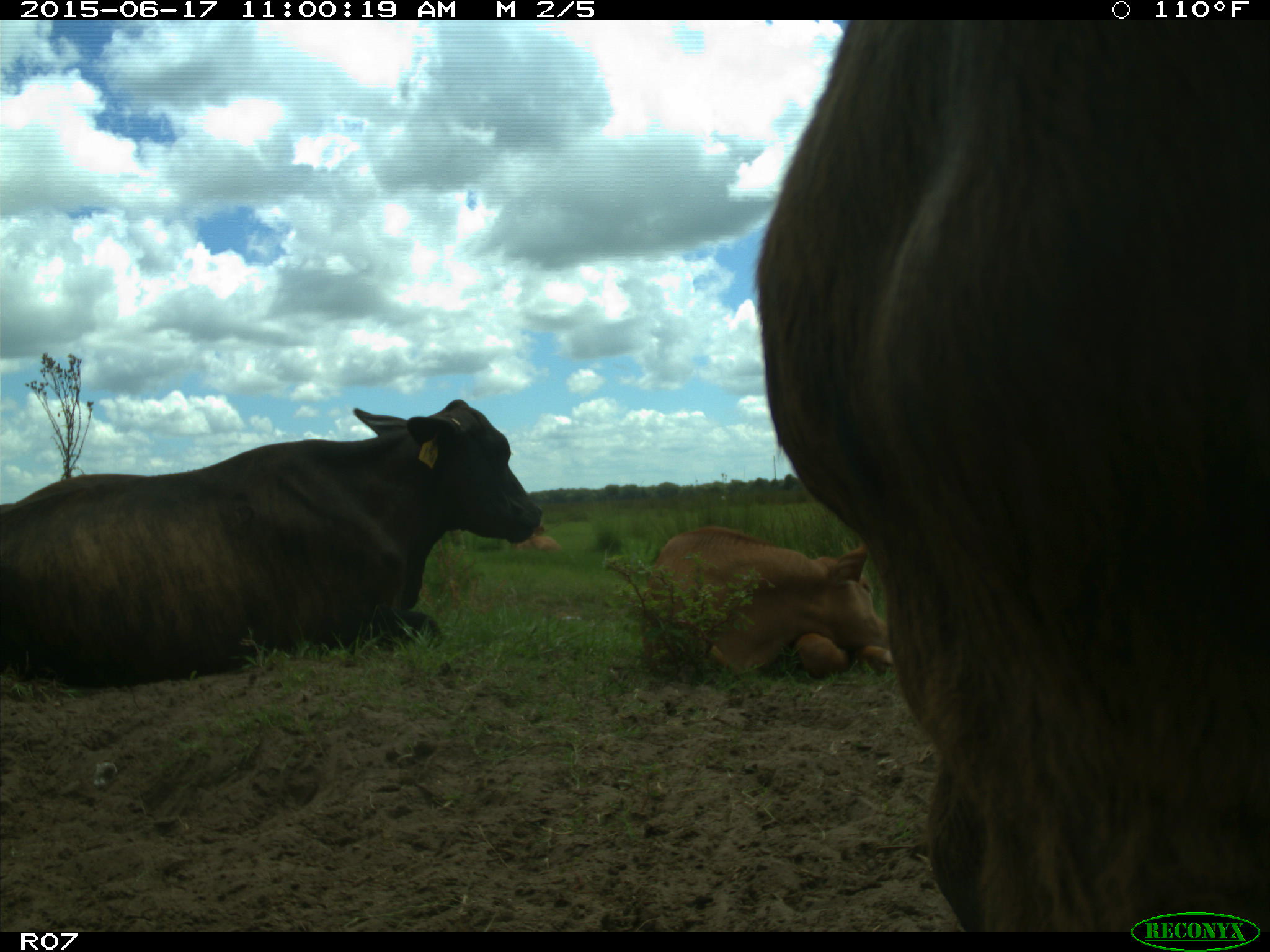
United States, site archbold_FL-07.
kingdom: Animalia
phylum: Chordata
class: Mammalia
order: Artiodactyla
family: Bovidae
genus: Bos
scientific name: Bos taurus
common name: domestic cow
Bos taurus (domestic cow).